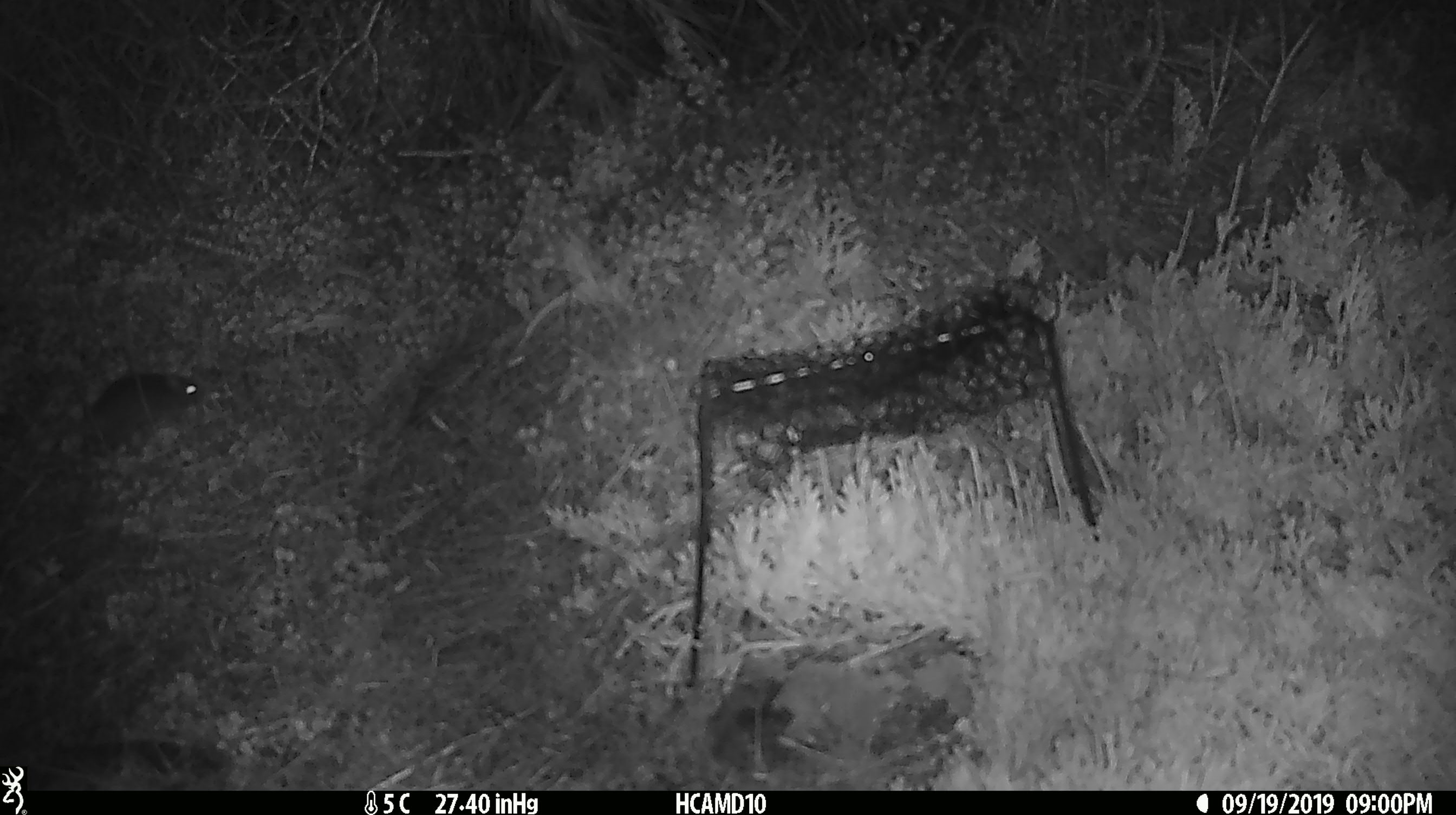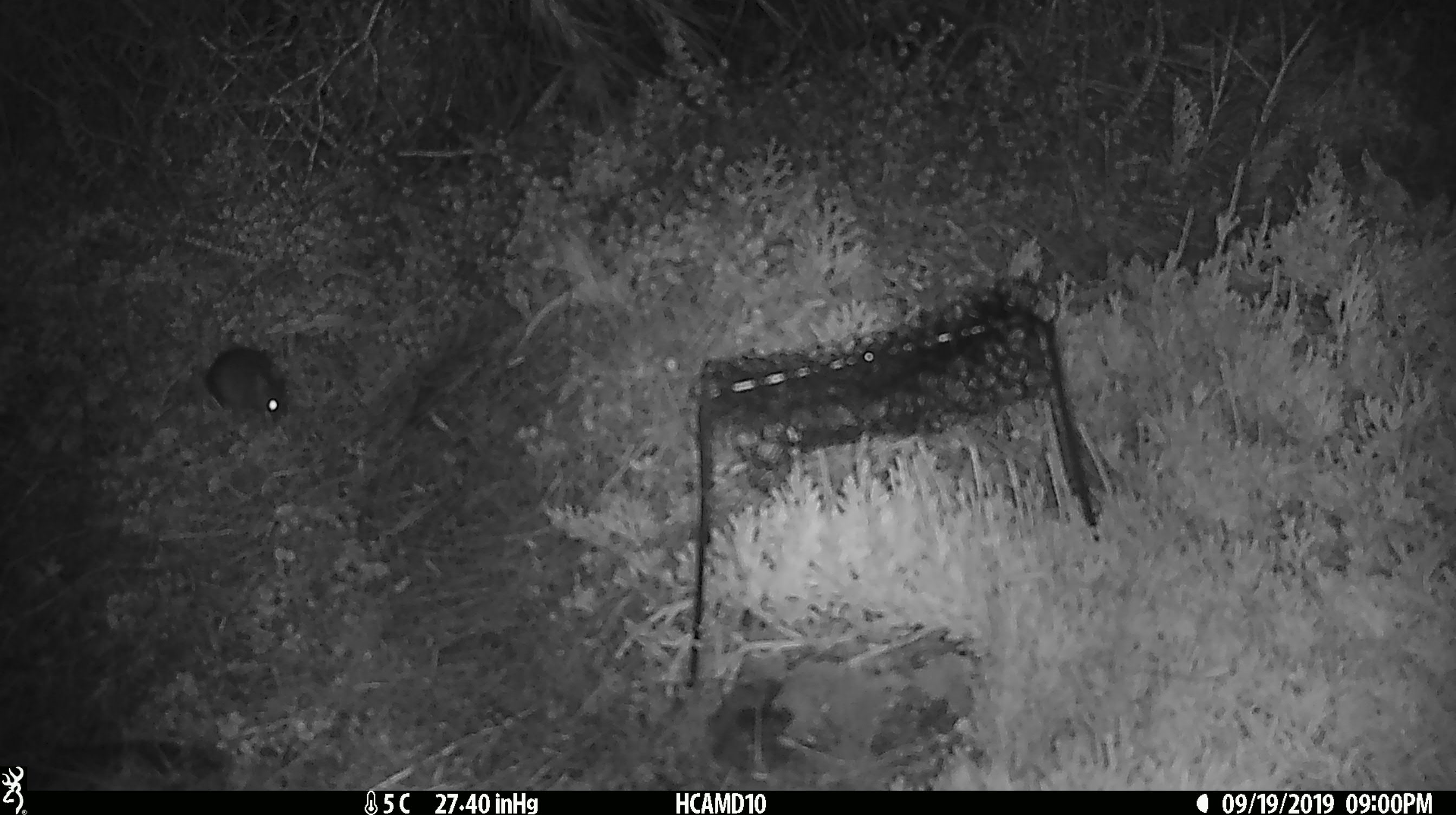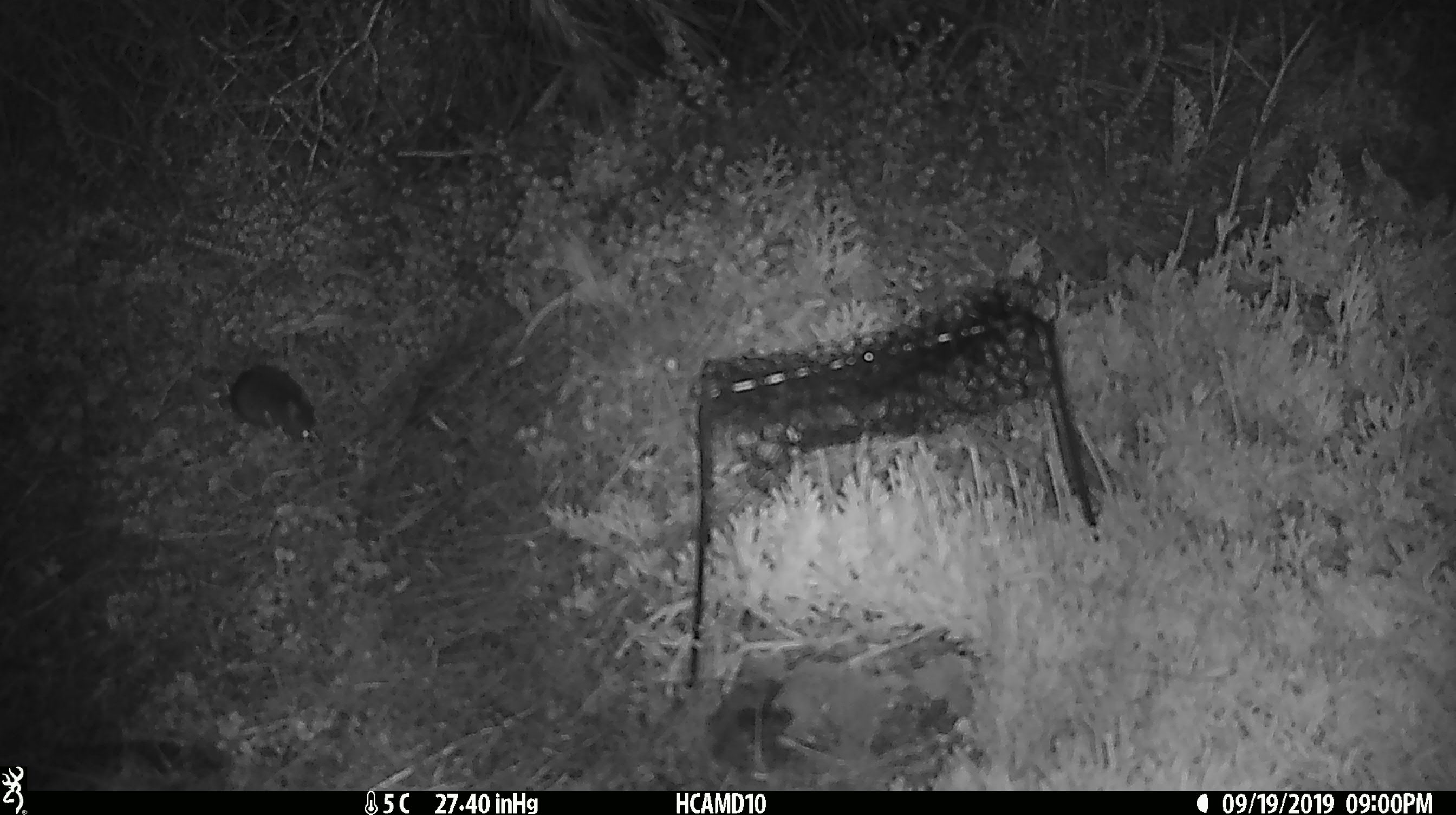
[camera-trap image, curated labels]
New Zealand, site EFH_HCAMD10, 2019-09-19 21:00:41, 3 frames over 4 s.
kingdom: Animalia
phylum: Chordata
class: Mammalia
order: Rodentia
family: Muridae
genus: Mus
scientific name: Mus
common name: mouse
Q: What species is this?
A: Mouse (Mus).